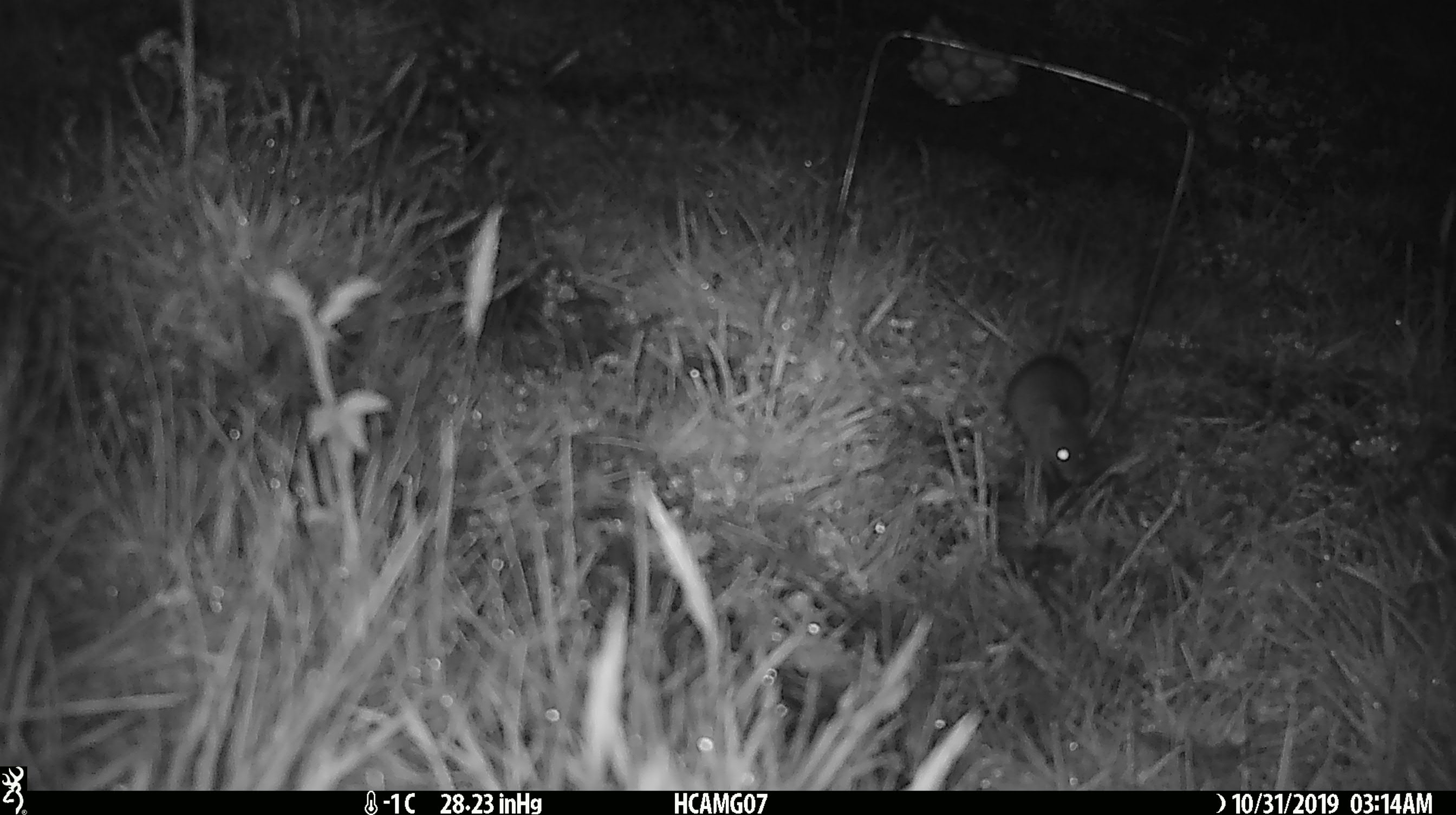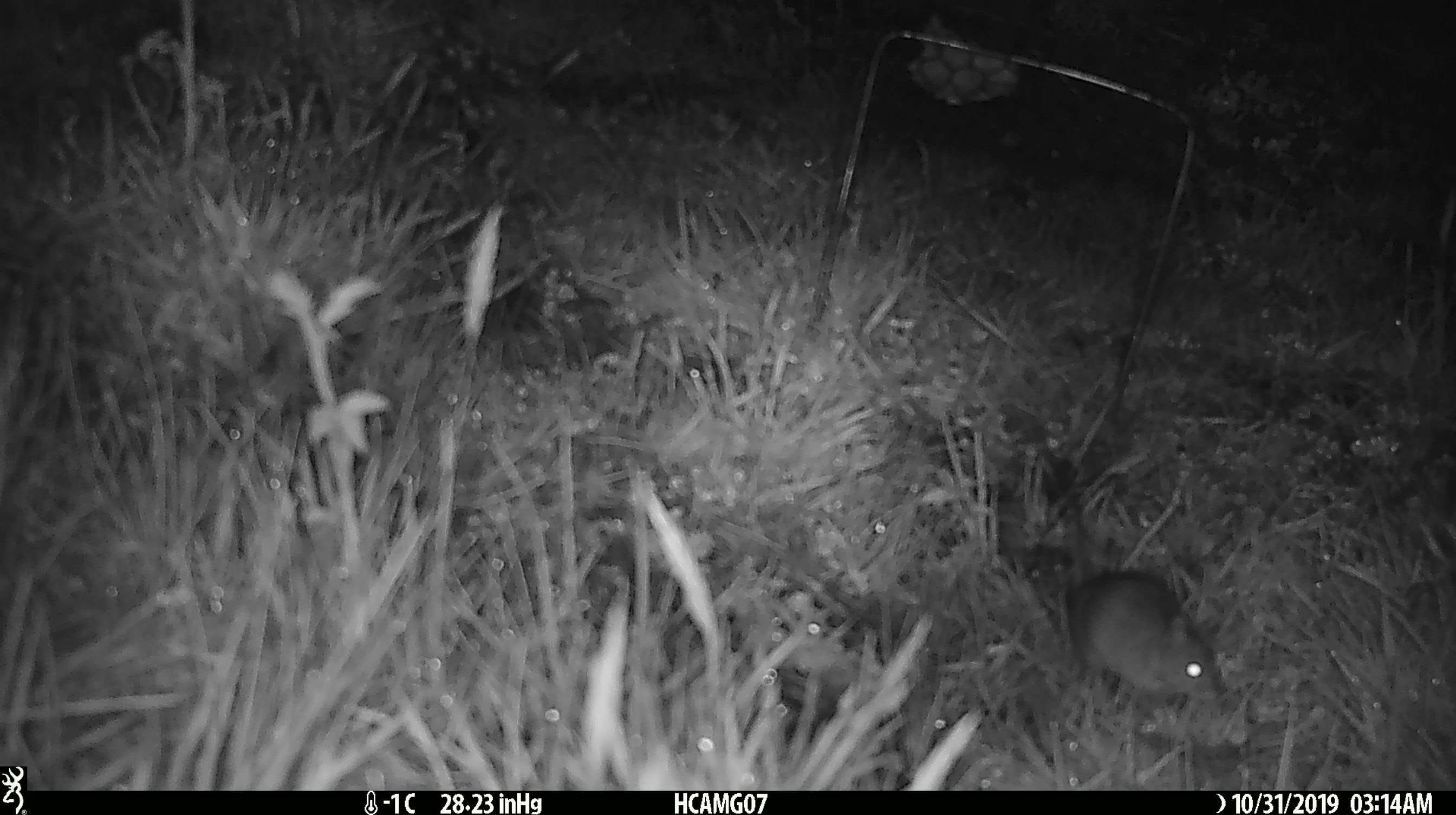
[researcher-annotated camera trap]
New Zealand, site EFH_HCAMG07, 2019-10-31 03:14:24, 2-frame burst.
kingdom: Animalia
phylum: Chordata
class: Mammalia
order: Rodentia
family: Muridae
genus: Mus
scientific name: Mus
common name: mouse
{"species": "mouse (Mus)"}